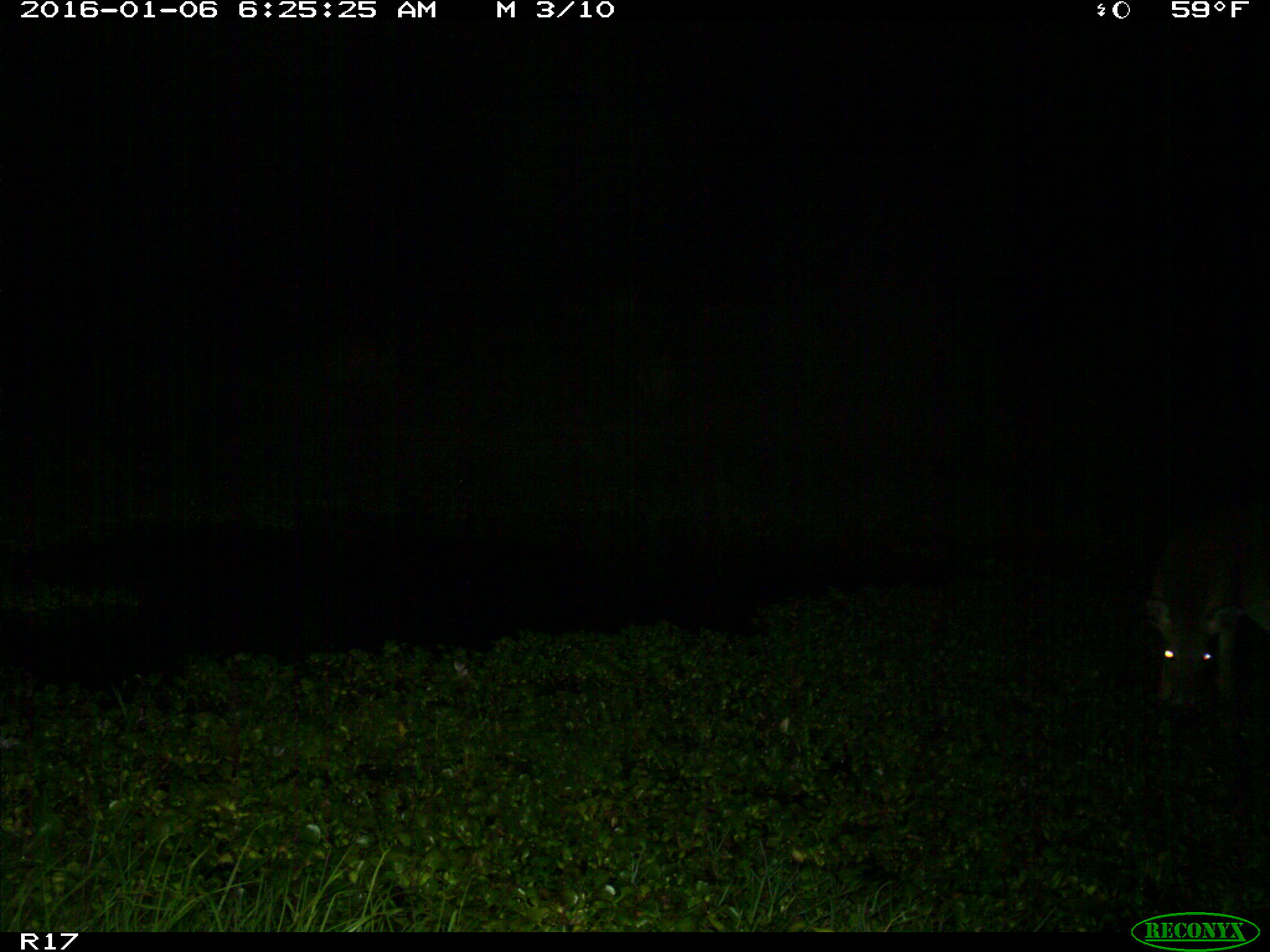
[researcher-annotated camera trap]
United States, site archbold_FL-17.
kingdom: Animalia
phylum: Chordata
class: Mammalia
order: Artiodactyla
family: Cervidae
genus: Odocoileus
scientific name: Odocoileus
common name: deer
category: unidentified deer